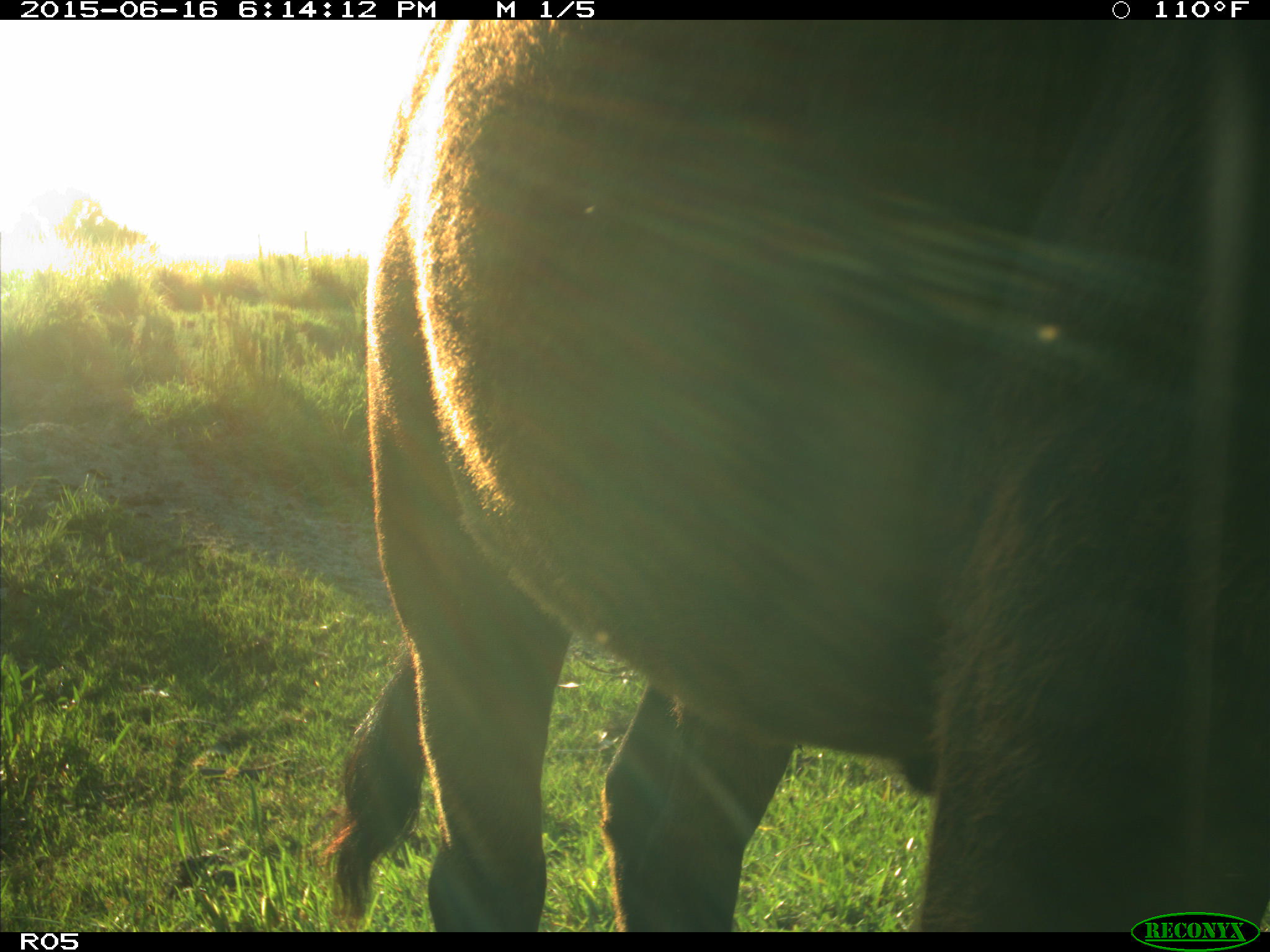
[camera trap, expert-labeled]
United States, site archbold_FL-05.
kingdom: Animalia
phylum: Chordata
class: Mammalia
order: Artiodactyla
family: Bovidae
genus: Bos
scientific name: Bos taurus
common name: domestic cow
Bos taurus (domestic cow).